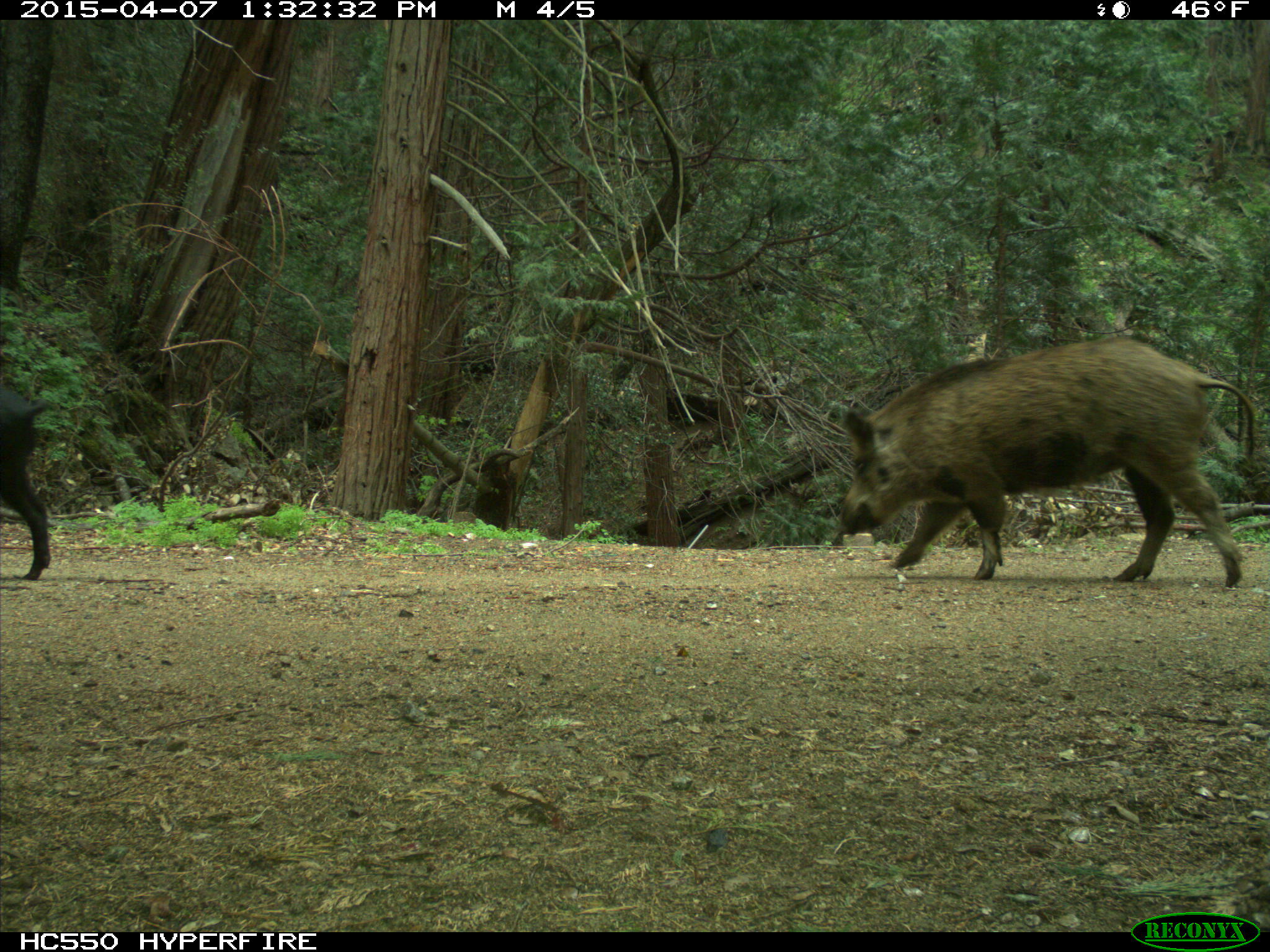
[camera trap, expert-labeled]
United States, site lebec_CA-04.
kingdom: Animalia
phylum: Chordata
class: Mammalia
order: Artiodactyla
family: Suidae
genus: Sus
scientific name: Sus scrofa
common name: wild boar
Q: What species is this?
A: Sus scrofa (wild boar).